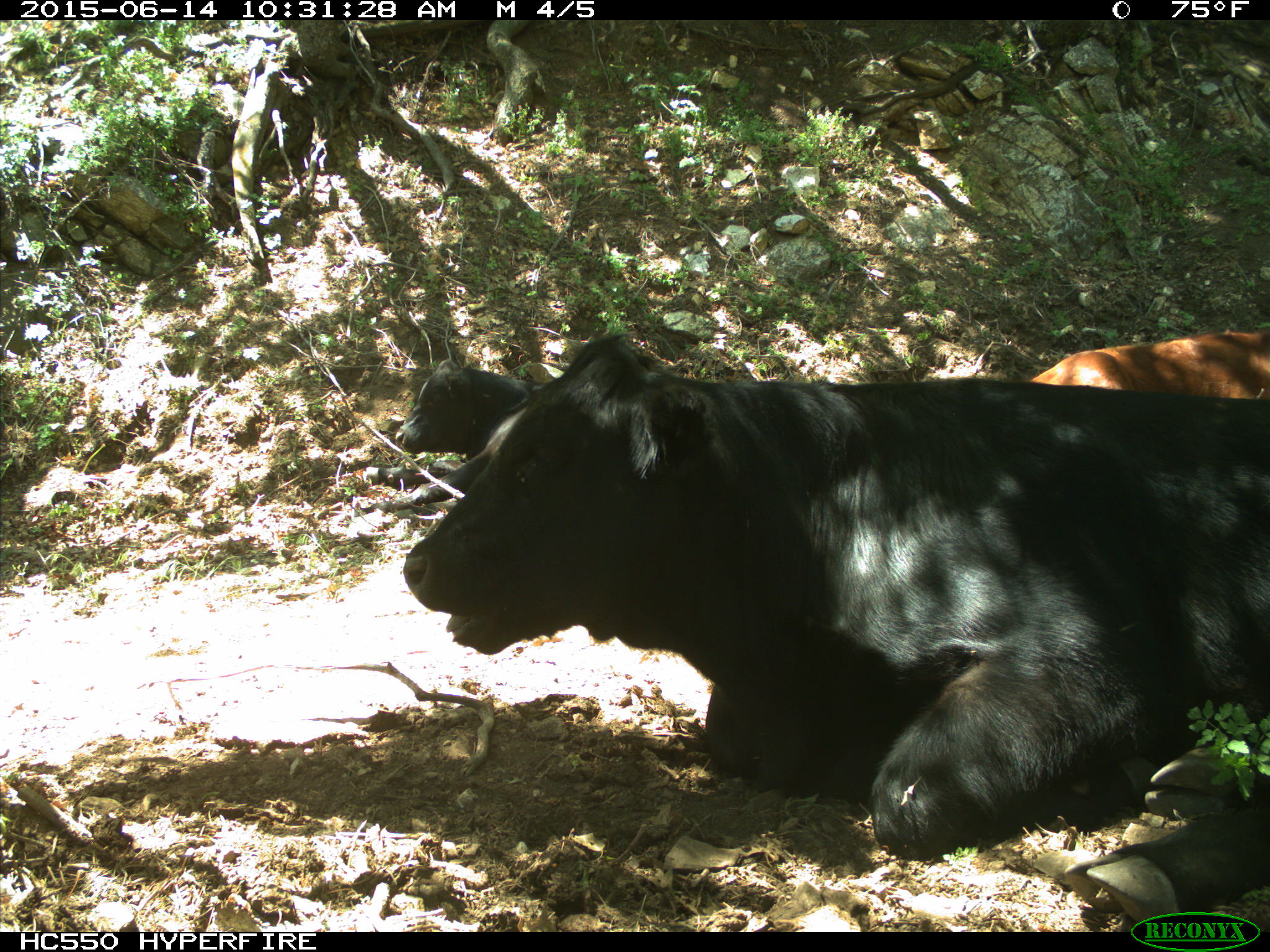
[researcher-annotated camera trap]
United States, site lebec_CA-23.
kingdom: Animalia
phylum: Chordata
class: Mammalia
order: Artiodactyla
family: Bovidae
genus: Bos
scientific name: Bos taurus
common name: domestic cow